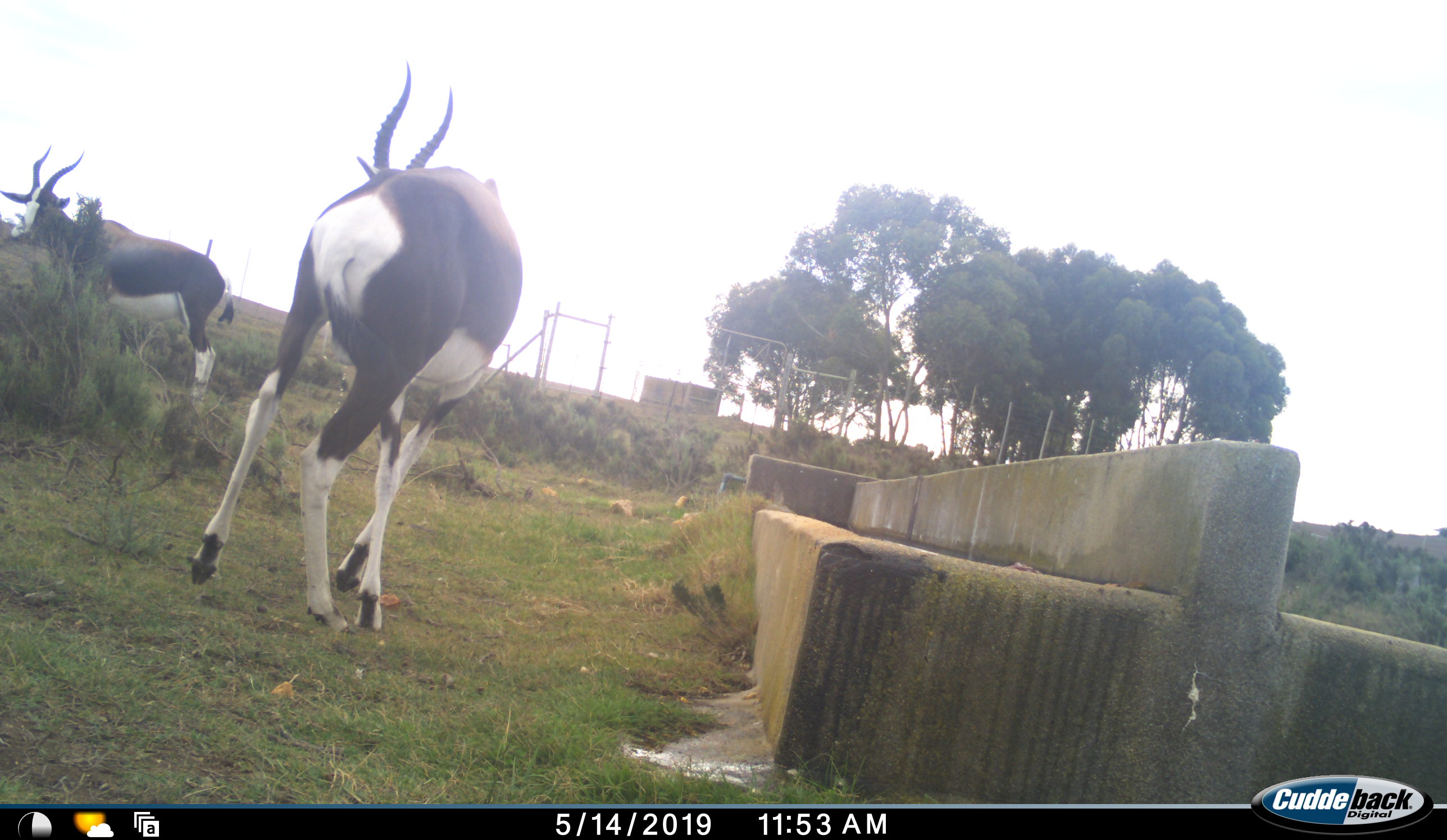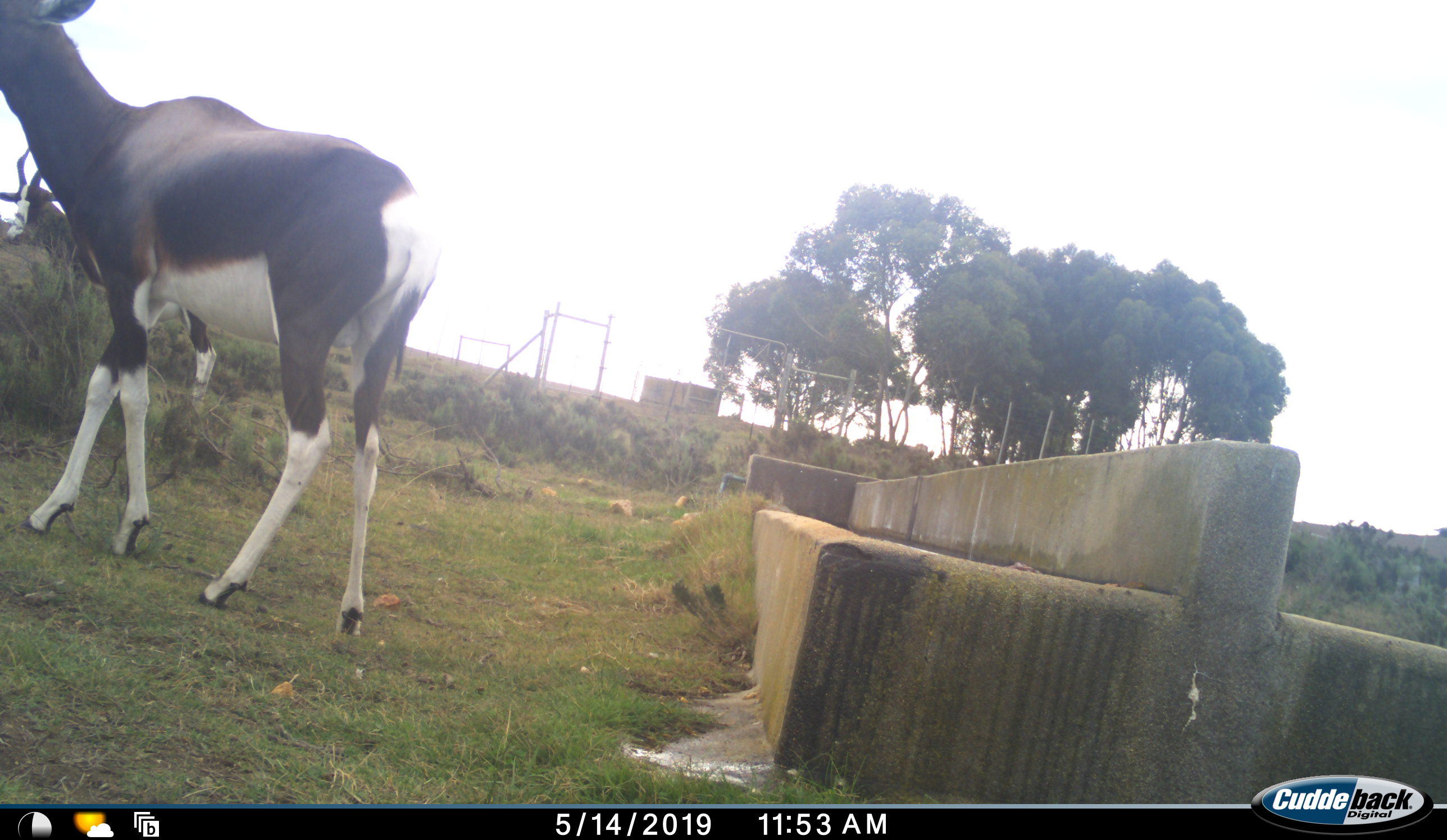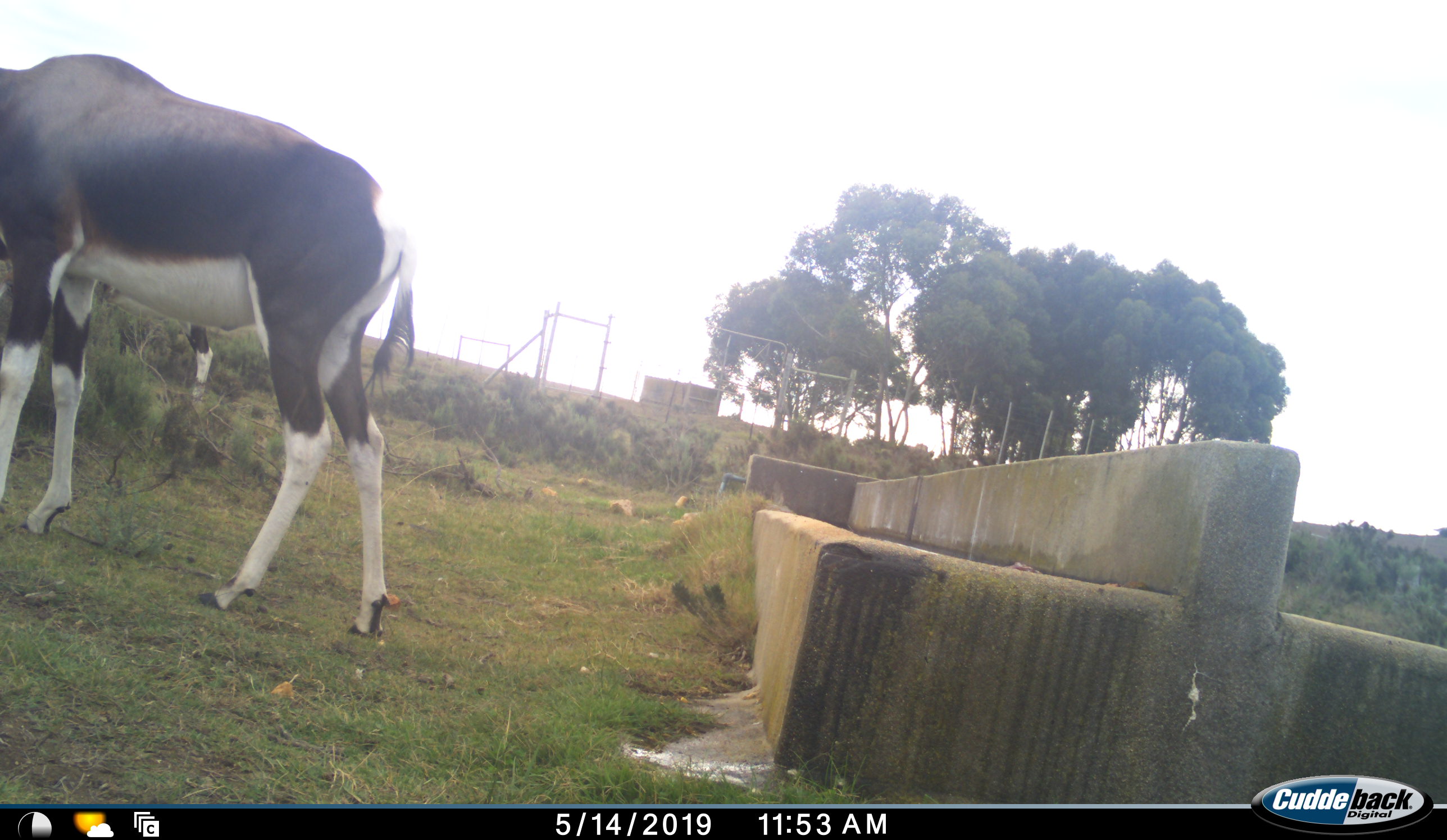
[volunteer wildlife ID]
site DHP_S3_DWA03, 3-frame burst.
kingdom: Animalia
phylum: Chordata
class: Mammalia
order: Artiodactyla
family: Bovidae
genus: Damaliscus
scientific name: Damaliscus pygargus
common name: bontebok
Bontebok (Damaliscus pygargus), count 2. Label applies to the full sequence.